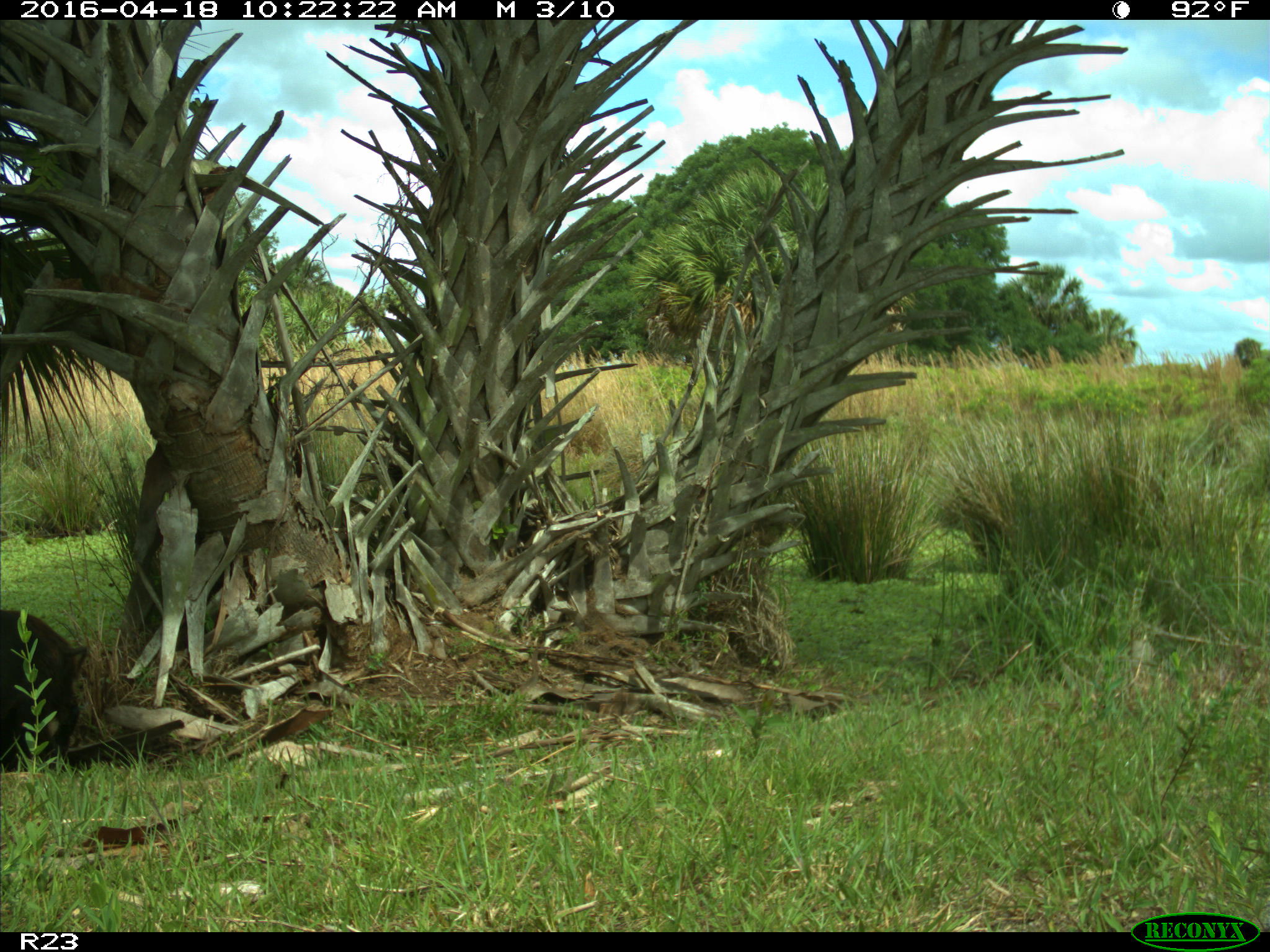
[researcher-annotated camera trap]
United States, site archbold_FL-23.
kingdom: Animalia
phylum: Chordata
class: Mammalia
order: Artiodactyla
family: Suidae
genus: Sus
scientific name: Sus scrofa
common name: wild boar